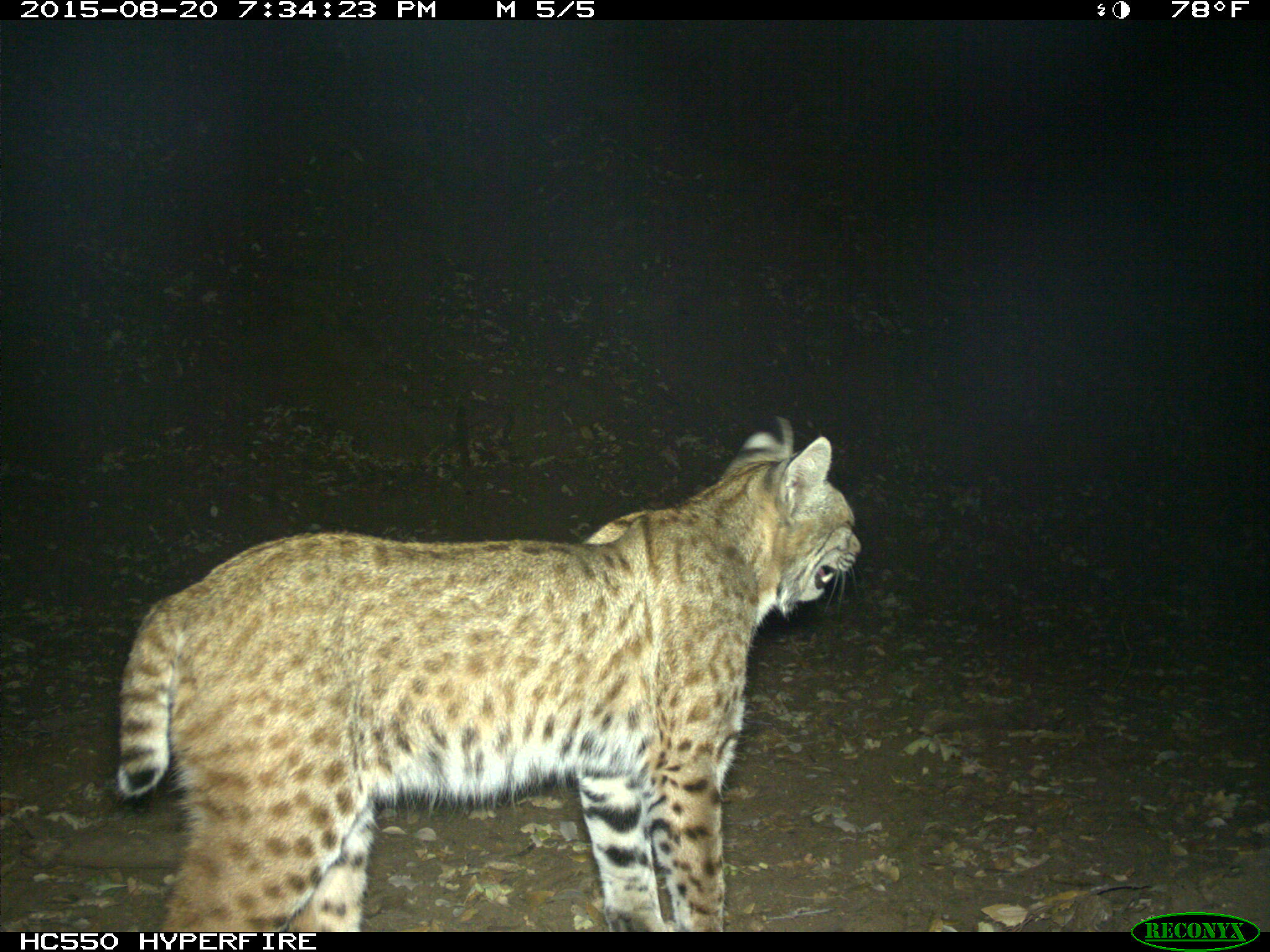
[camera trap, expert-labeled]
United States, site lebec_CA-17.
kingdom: Animalia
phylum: Chordata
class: Mammalia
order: Carnivora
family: Felidae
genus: Lynx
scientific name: Lynx rufus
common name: bobcat